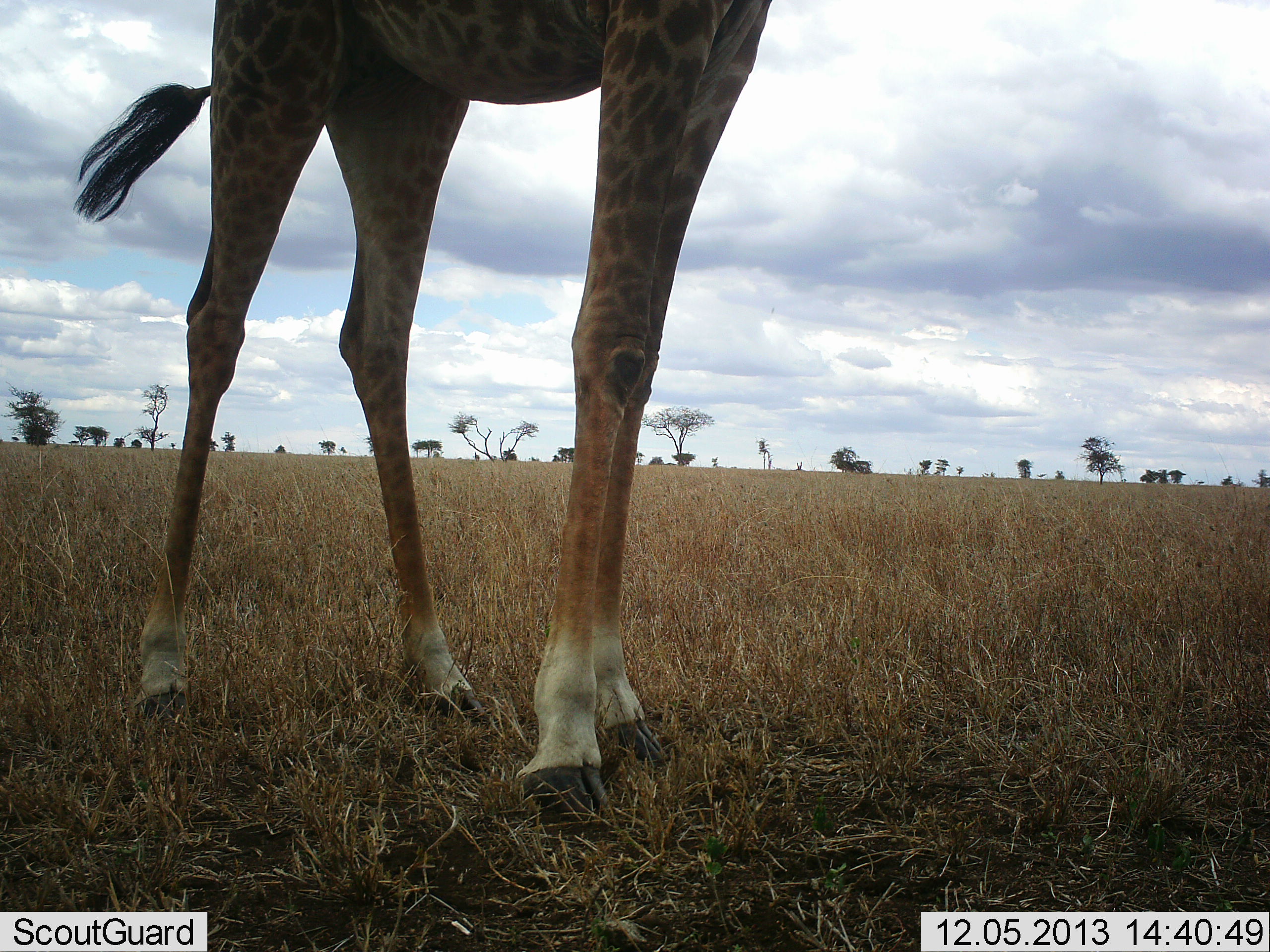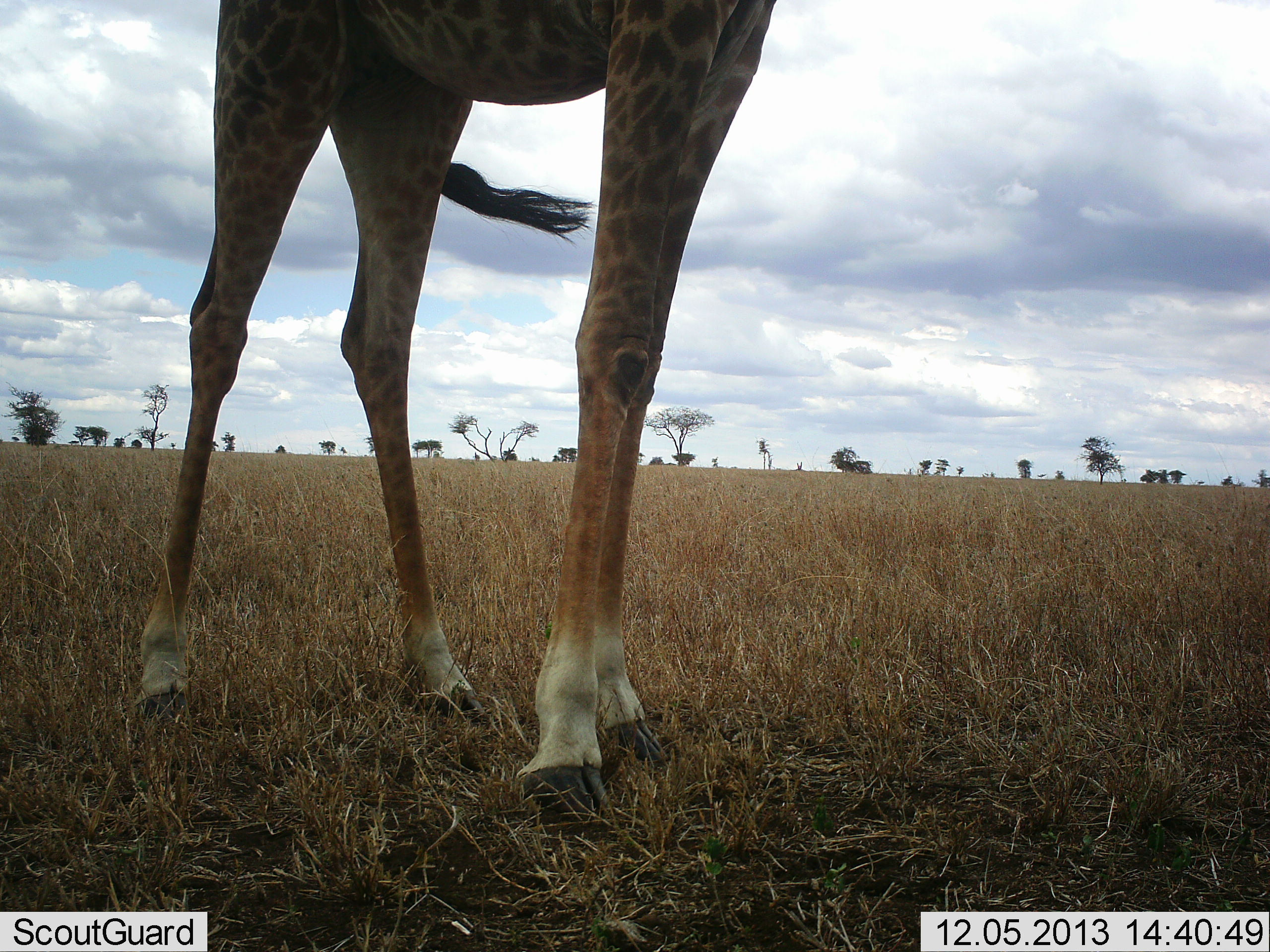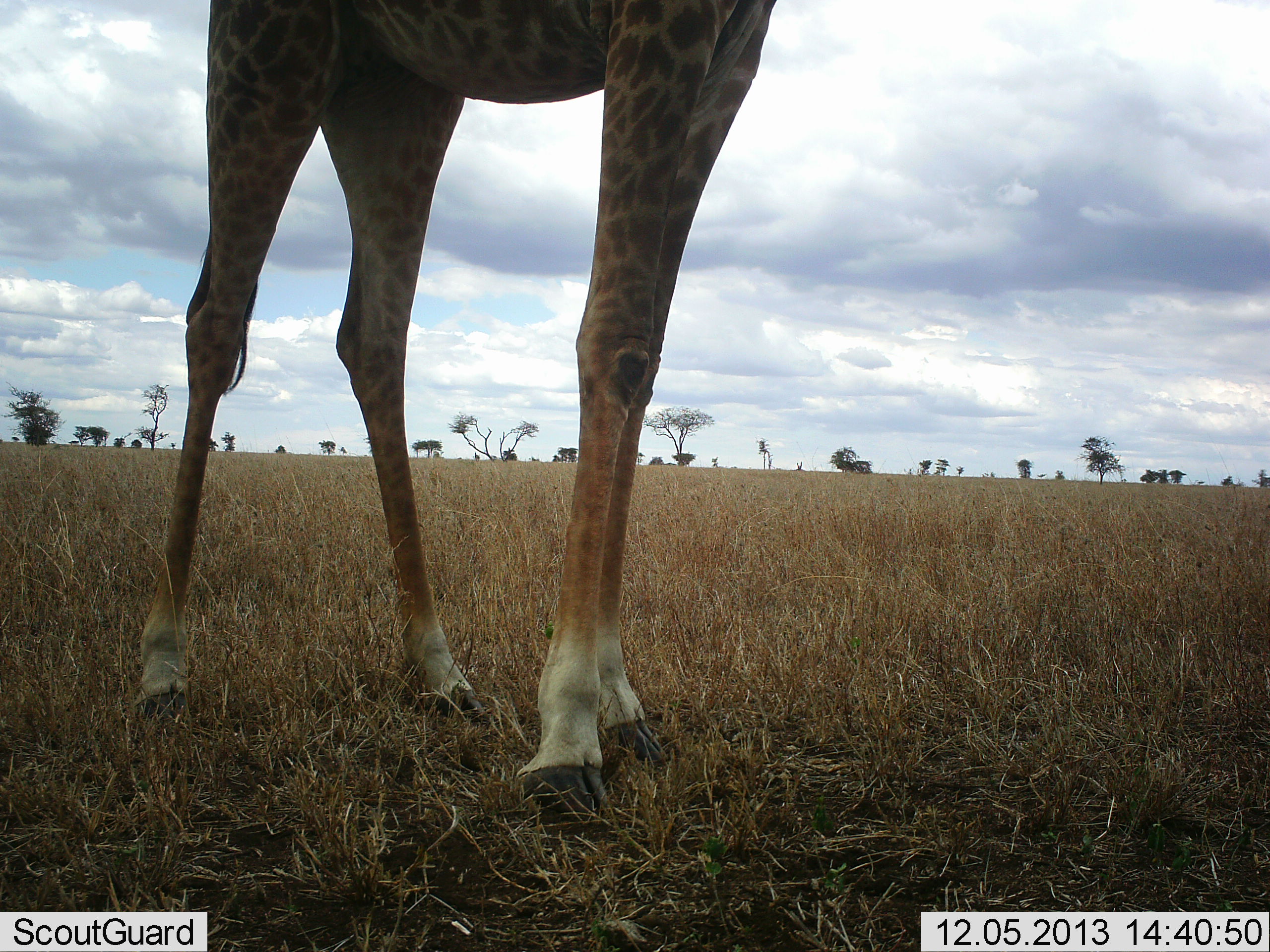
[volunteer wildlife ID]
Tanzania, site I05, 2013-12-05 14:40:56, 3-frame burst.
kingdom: Animalia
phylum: Chordata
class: Mammalia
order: Artiodactyla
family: Giraffidae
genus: Giraffa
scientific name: Giraffa camelopardalis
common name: giraffe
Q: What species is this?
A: Giraffe (Giraffa camelopardalis).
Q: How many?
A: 1.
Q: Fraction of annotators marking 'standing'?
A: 100%.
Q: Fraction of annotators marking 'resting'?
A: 0%.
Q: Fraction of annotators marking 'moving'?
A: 0%.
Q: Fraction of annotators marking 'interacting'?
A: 0%.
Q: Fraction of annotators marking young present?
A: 0%.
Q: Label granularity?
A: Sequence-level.